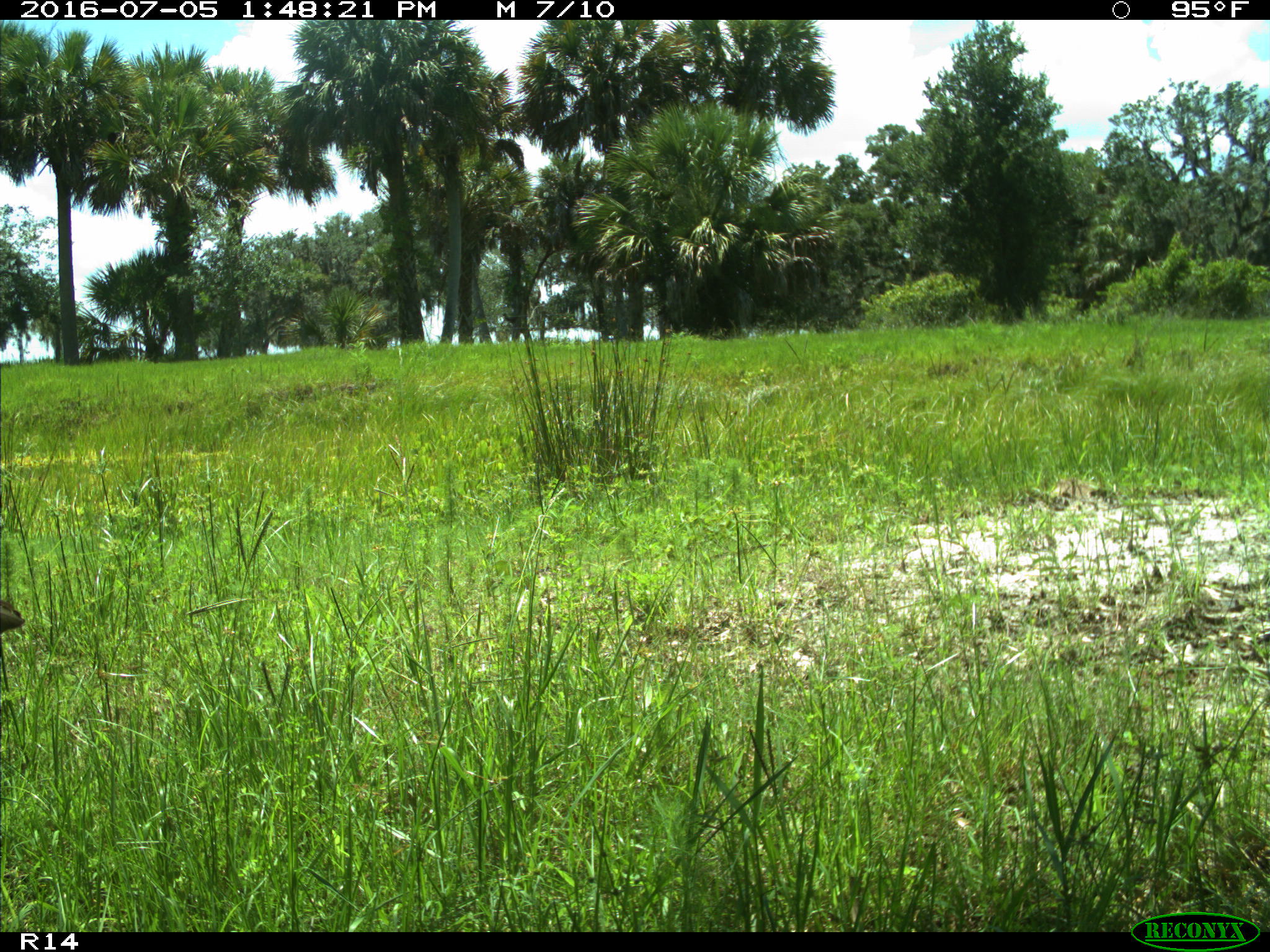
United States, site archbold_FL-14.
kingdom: Animalia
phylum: Chordata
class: Aves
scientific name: Aves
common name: birds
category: unidentified bird